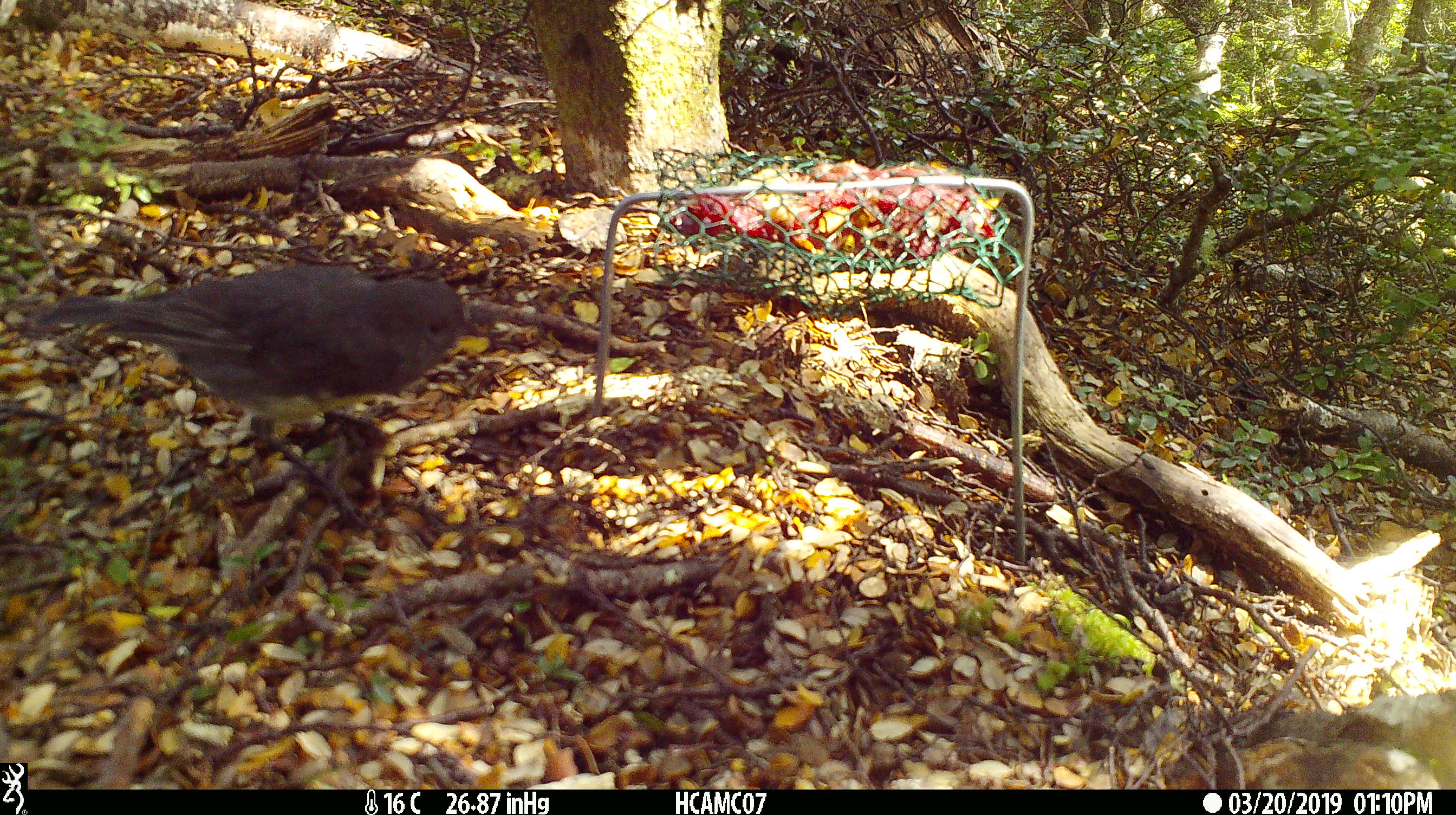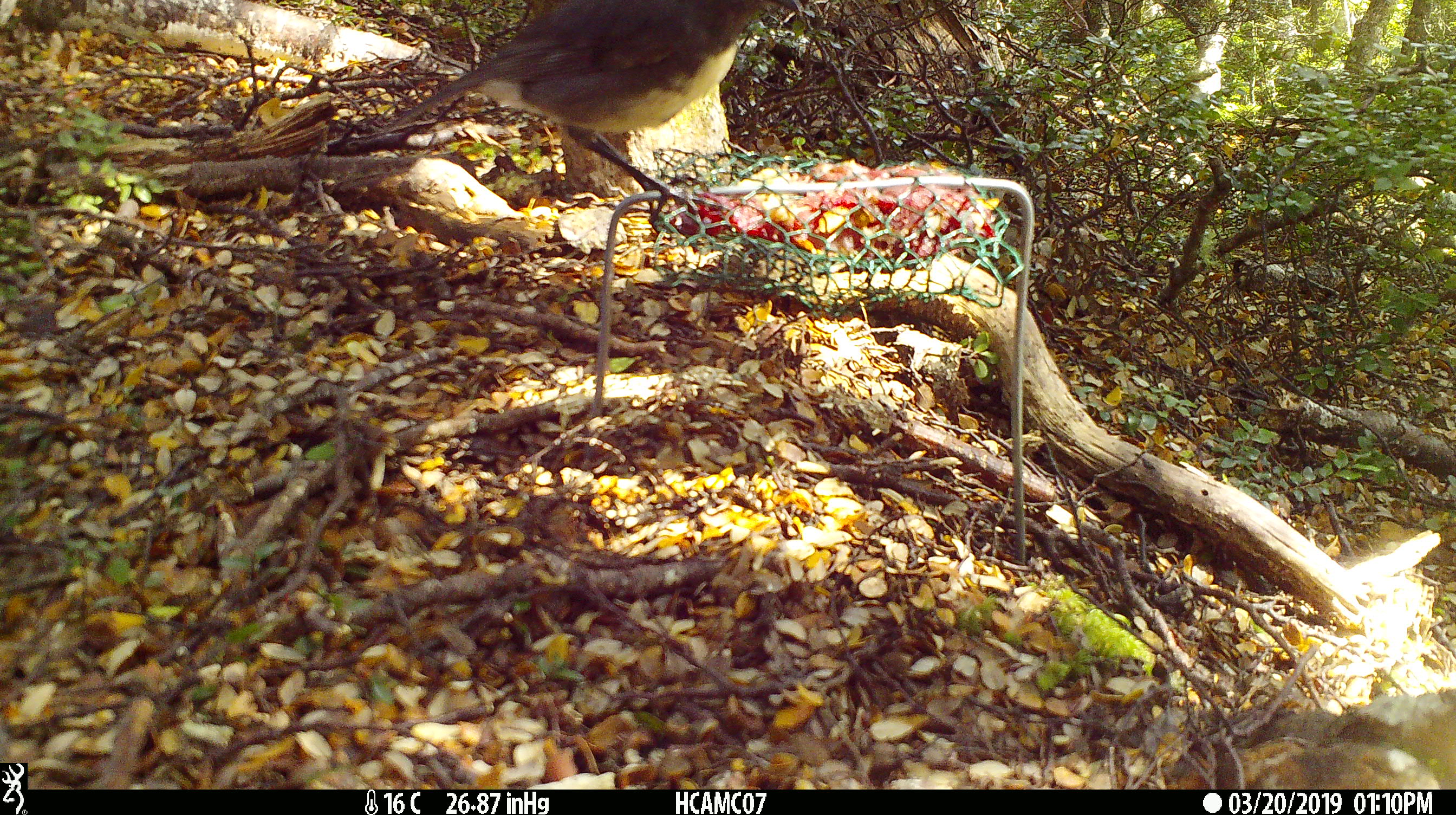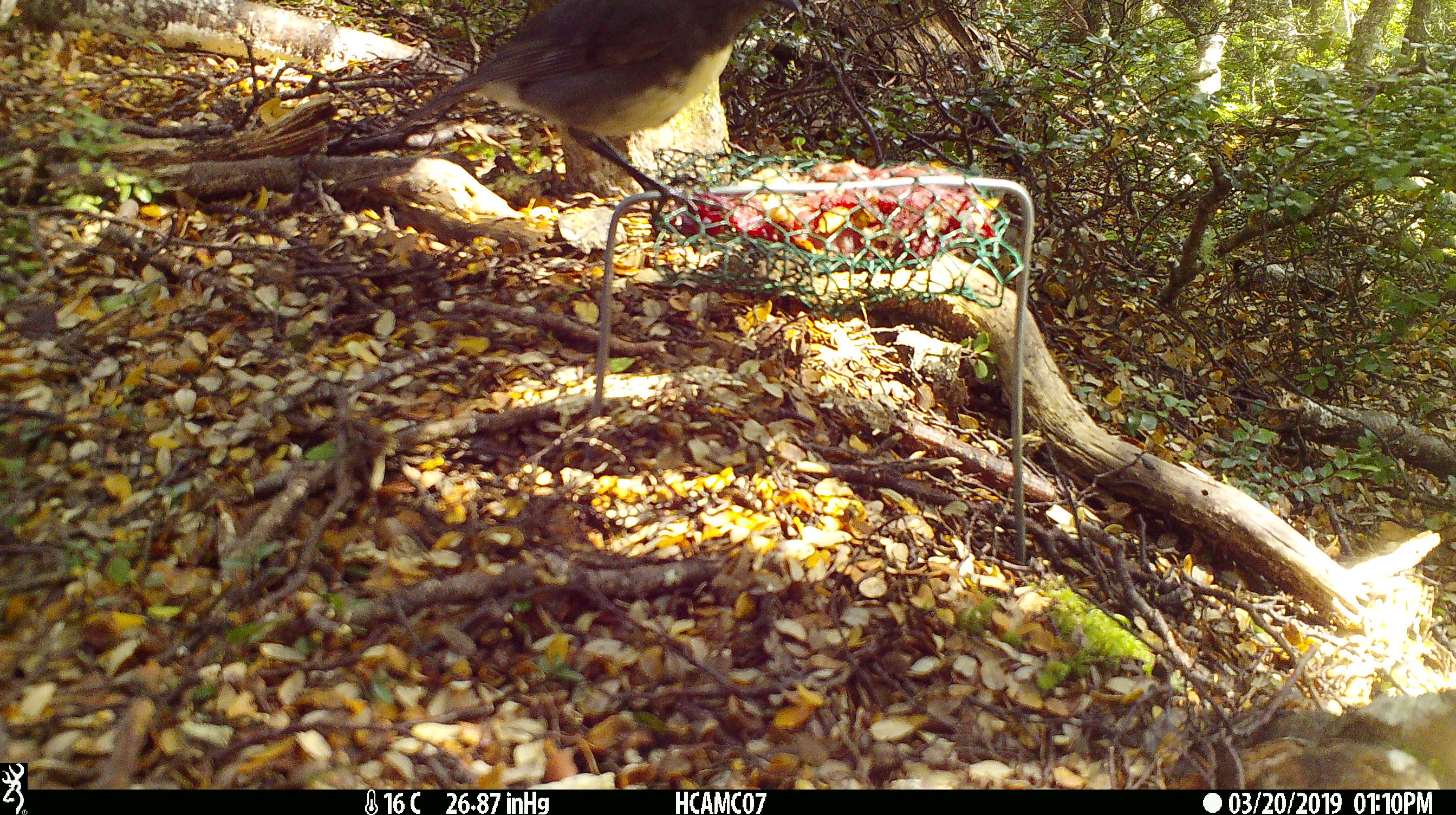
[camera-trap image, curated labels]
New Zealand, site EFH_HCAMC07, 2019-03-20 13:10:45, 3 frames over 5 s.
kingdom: Animalia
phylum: Chordata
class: Aves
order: Passeriformes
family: Petroicidae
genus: Petroica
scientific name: Petroica australis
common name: new zealand robin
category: robin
Robin (new zealand robin) (Petroica australis).